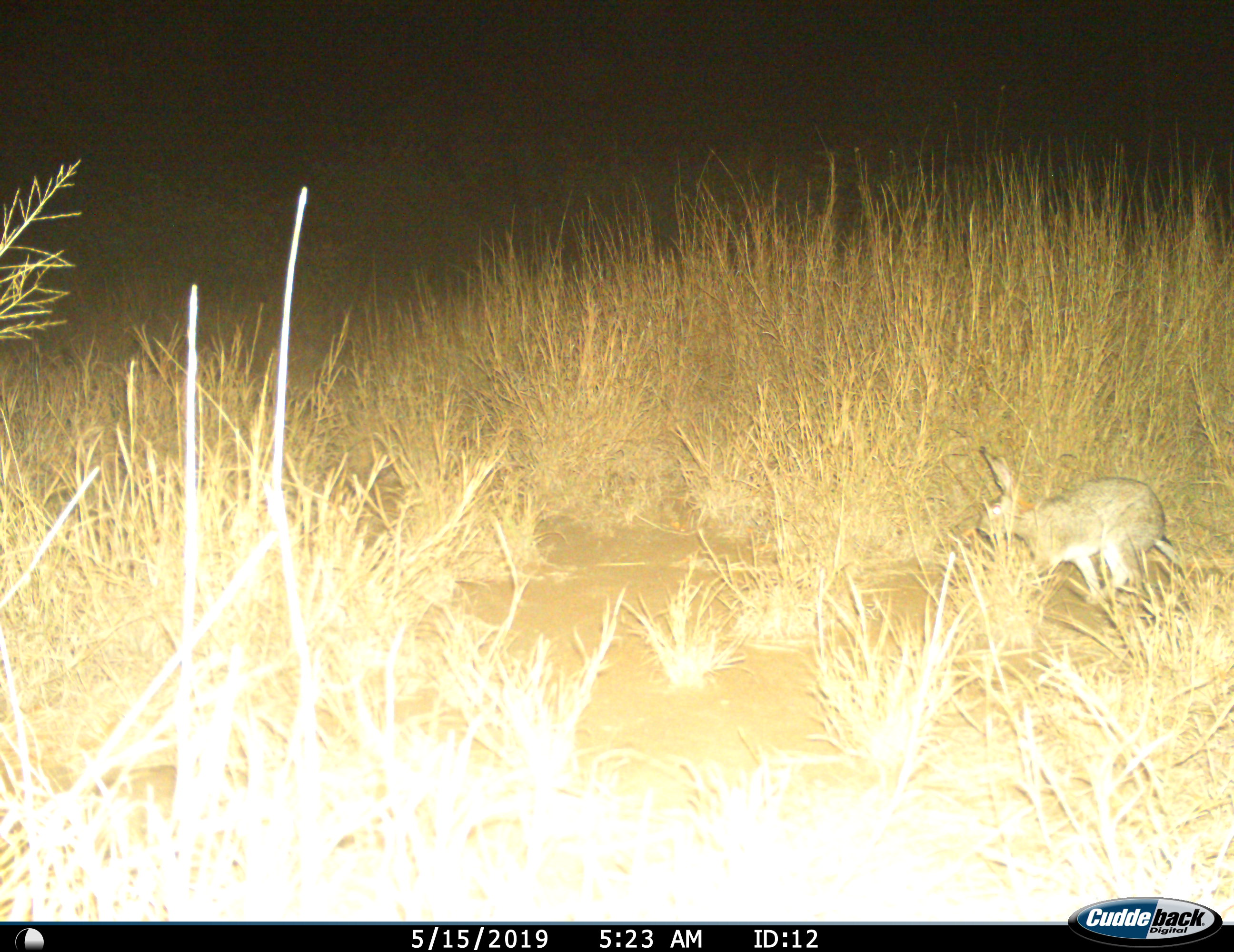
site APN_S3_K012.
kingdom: Animalia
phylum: Chordata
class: Mammalia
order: Lagomorpha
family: Leporidae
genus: Lepus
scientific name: Lepus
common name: hare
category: hareunknown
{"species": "hareunknown (hare) (Lepus)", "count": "1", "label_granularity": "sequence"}